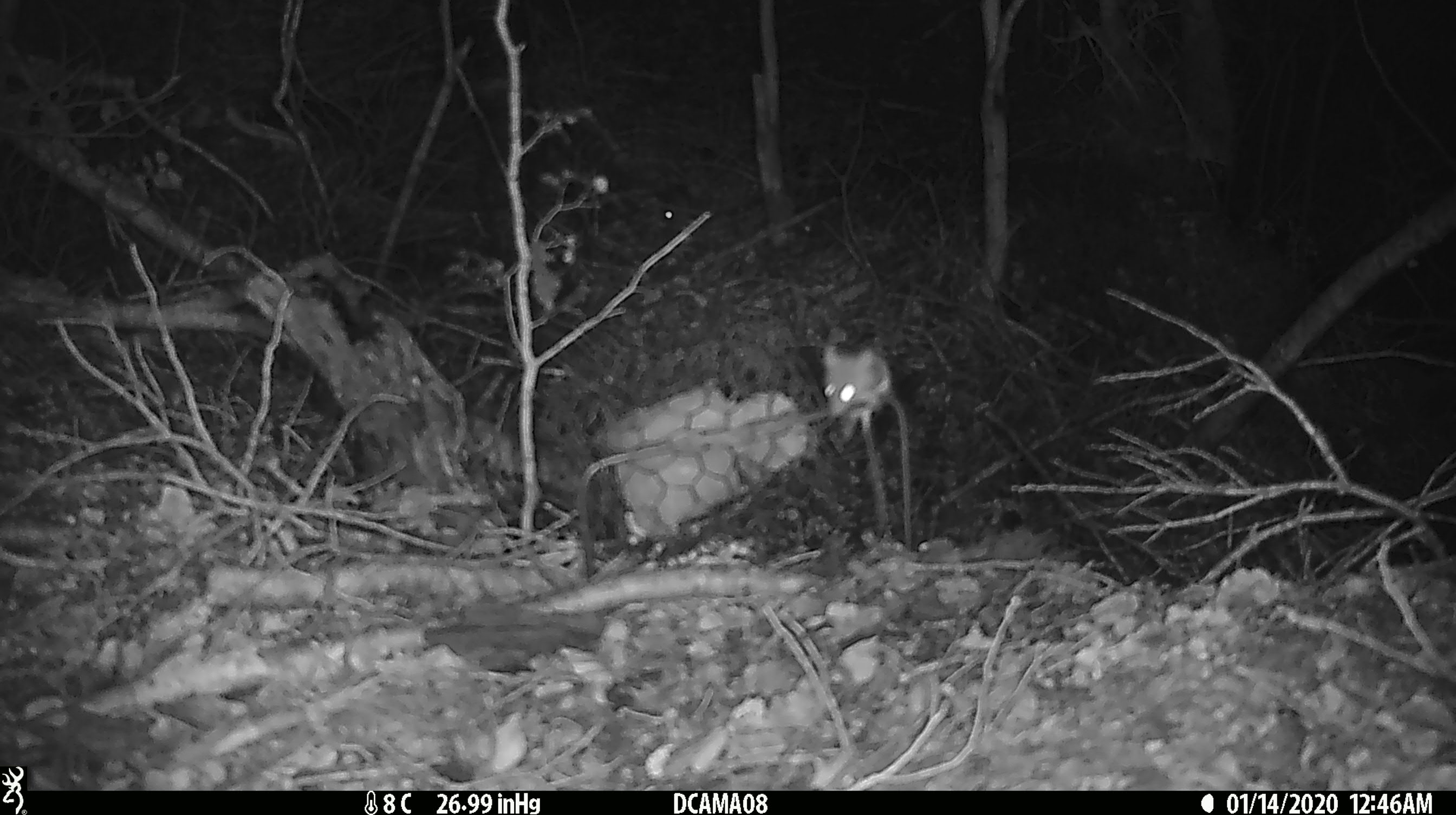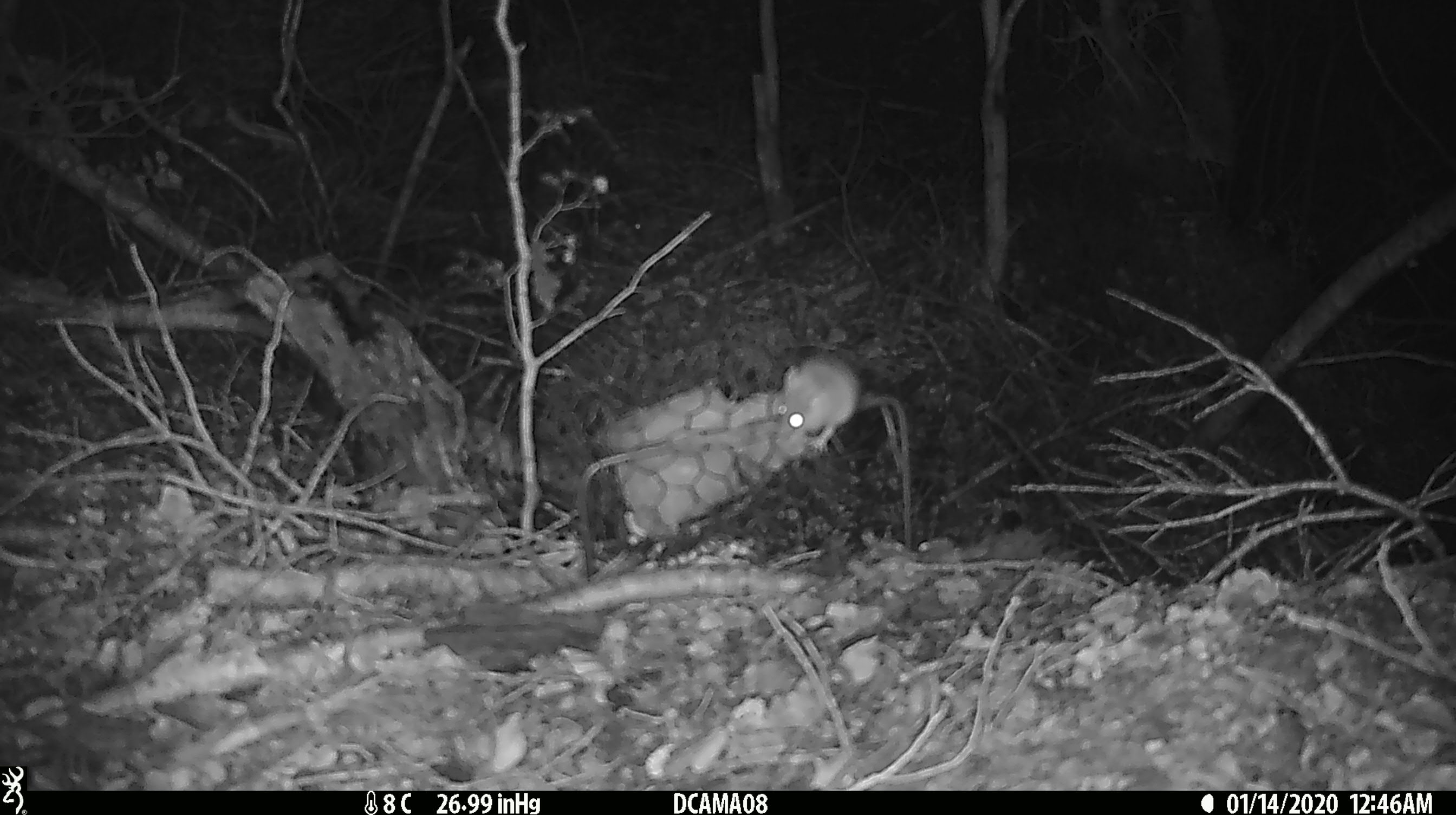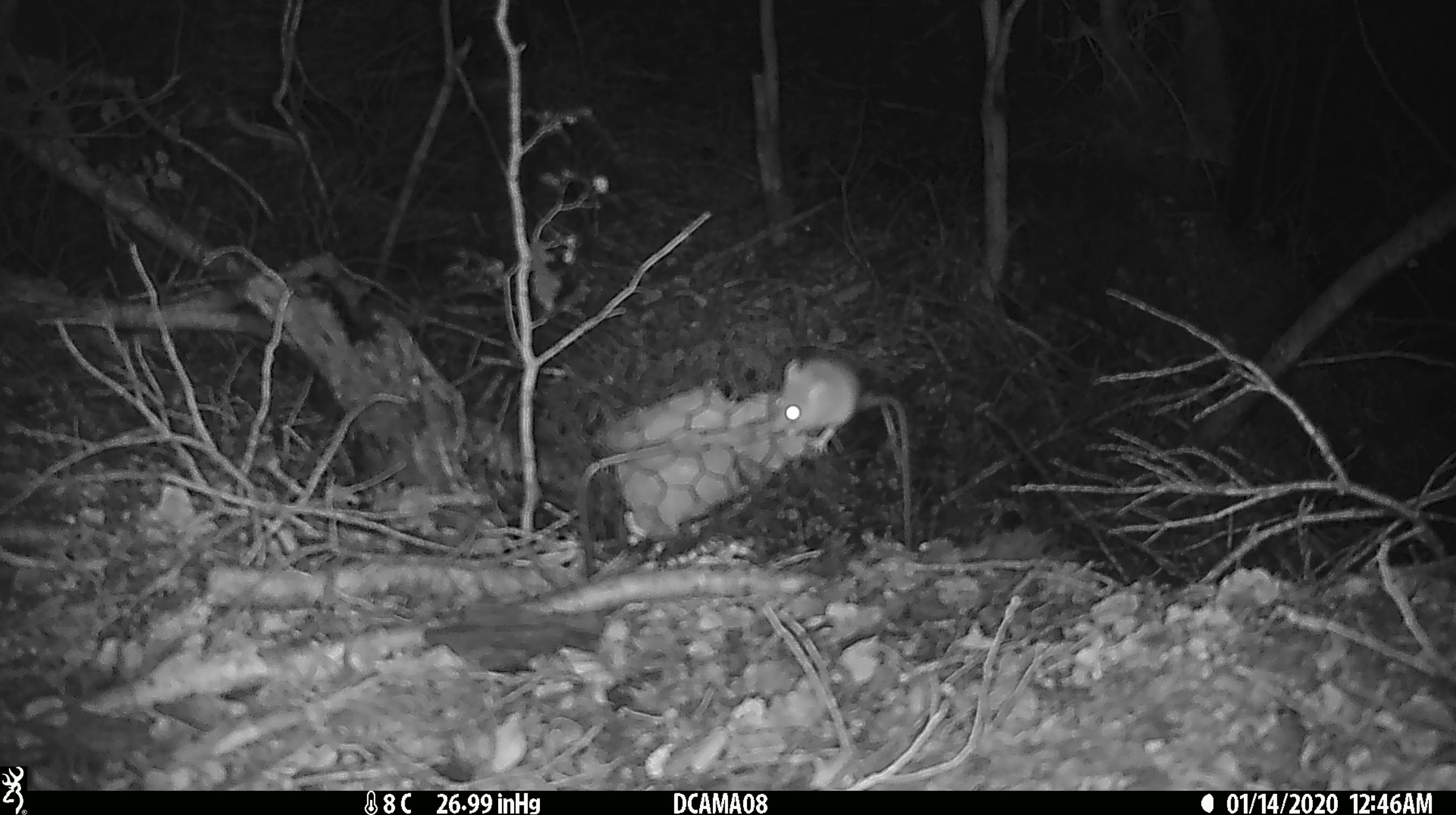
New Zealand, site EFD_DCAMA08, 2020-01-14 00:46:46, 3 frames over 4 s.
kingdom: Animalia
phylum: Chordata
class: Mammalia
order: Rodentia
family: Muridae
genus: Mus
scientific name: Mus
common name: mouse